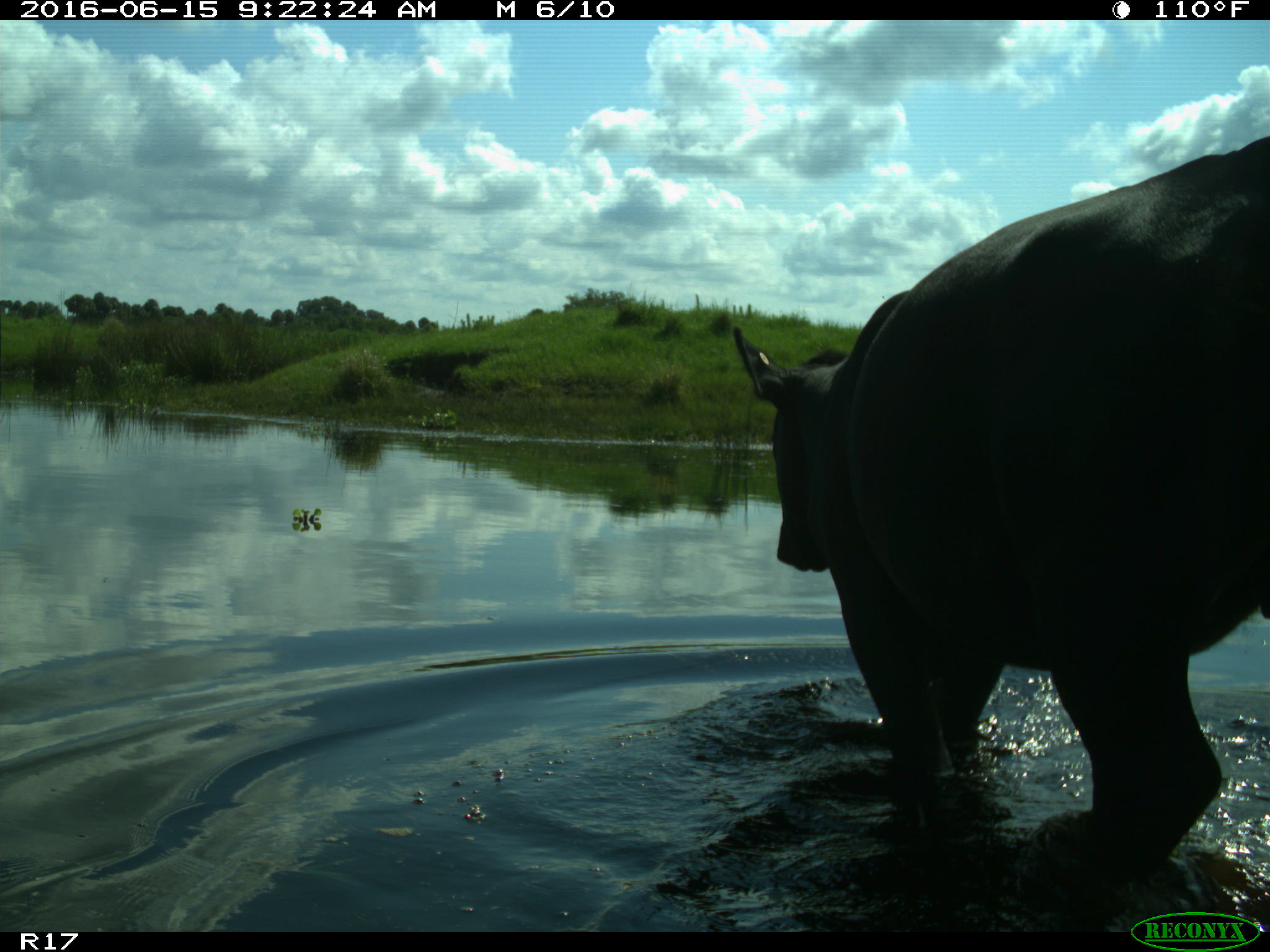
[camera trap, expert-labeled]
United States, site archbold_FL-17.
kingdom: Animalia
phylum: Chordata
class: Mammalia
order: Artiodactyla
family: Bovidae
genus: Bos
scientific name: Bos taurus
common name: domestic cow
Bos taurus (domestic cow).